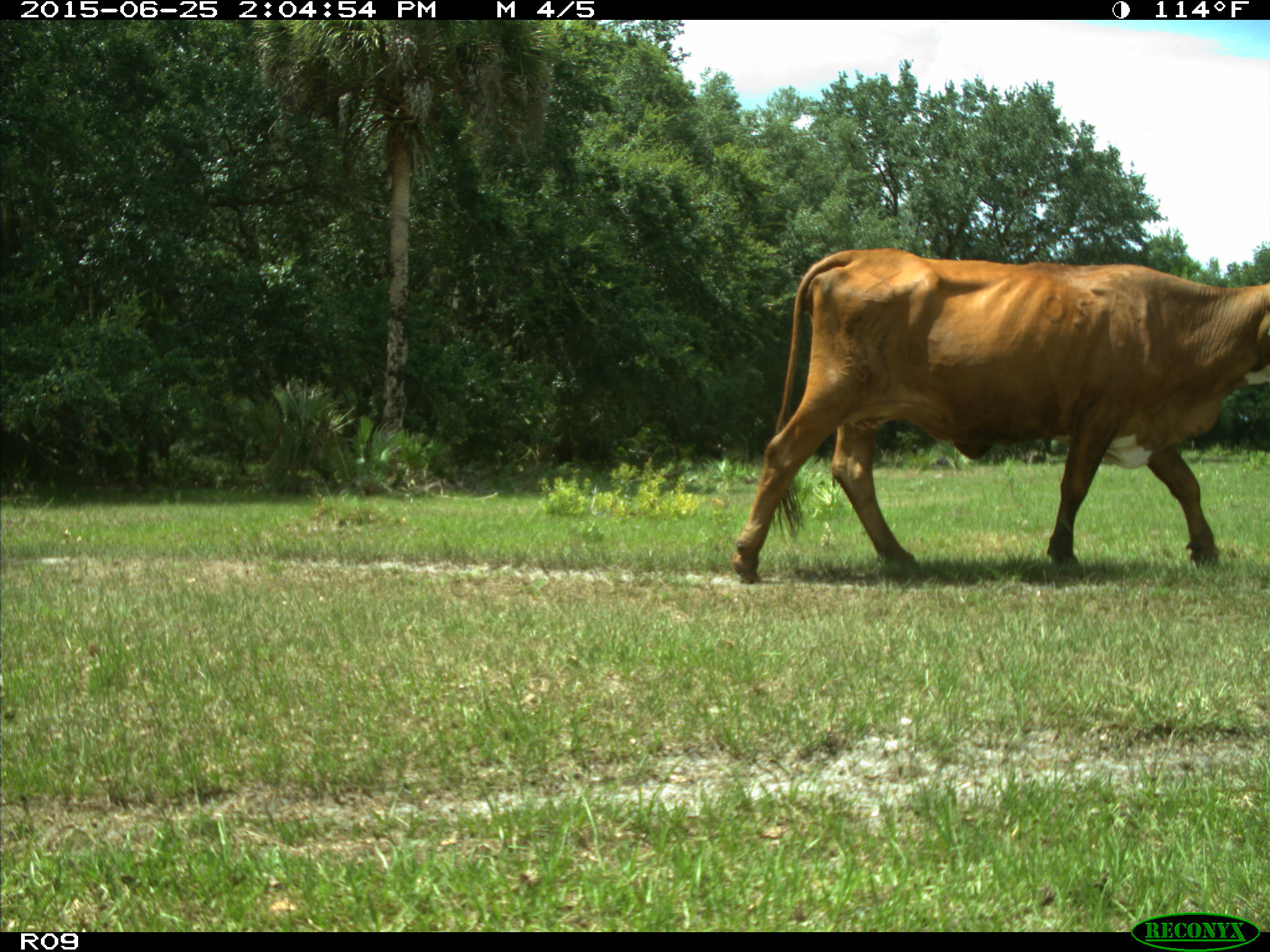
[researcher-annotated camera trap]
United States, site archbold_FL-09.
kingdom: Animalia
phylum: Chordata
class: Mammalia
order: Artiodactyla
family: Bovidae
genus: Bos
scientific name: Bos taurus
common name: domestic cow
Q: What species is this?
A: Bos taurus (domestic cow).